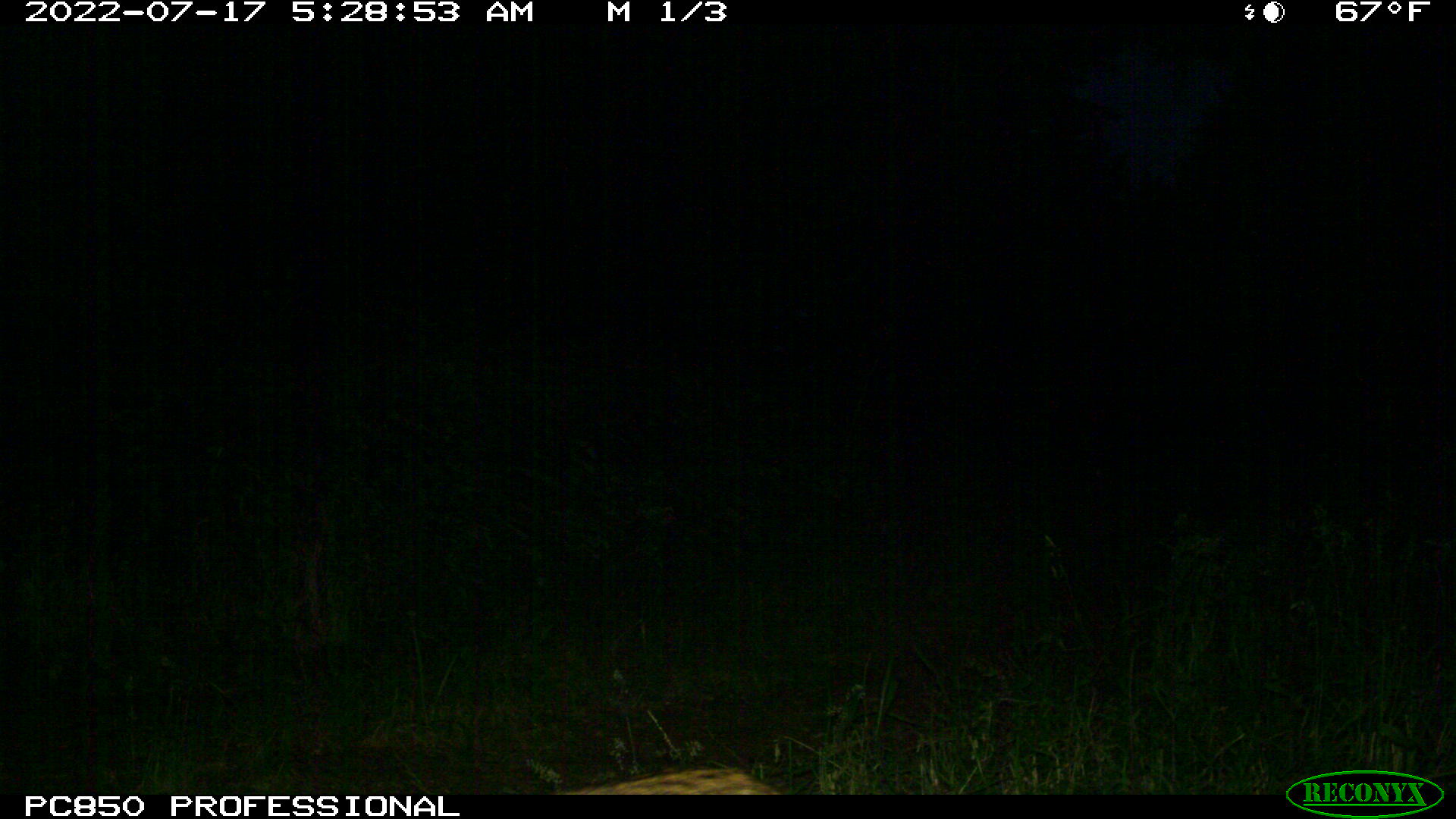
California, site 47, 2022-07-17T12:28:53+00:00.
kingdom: Animalia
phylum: Chordata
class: Mammalia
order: Carnivora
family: Felidae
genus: Lynx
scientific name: Lynx rufus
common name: bobcat